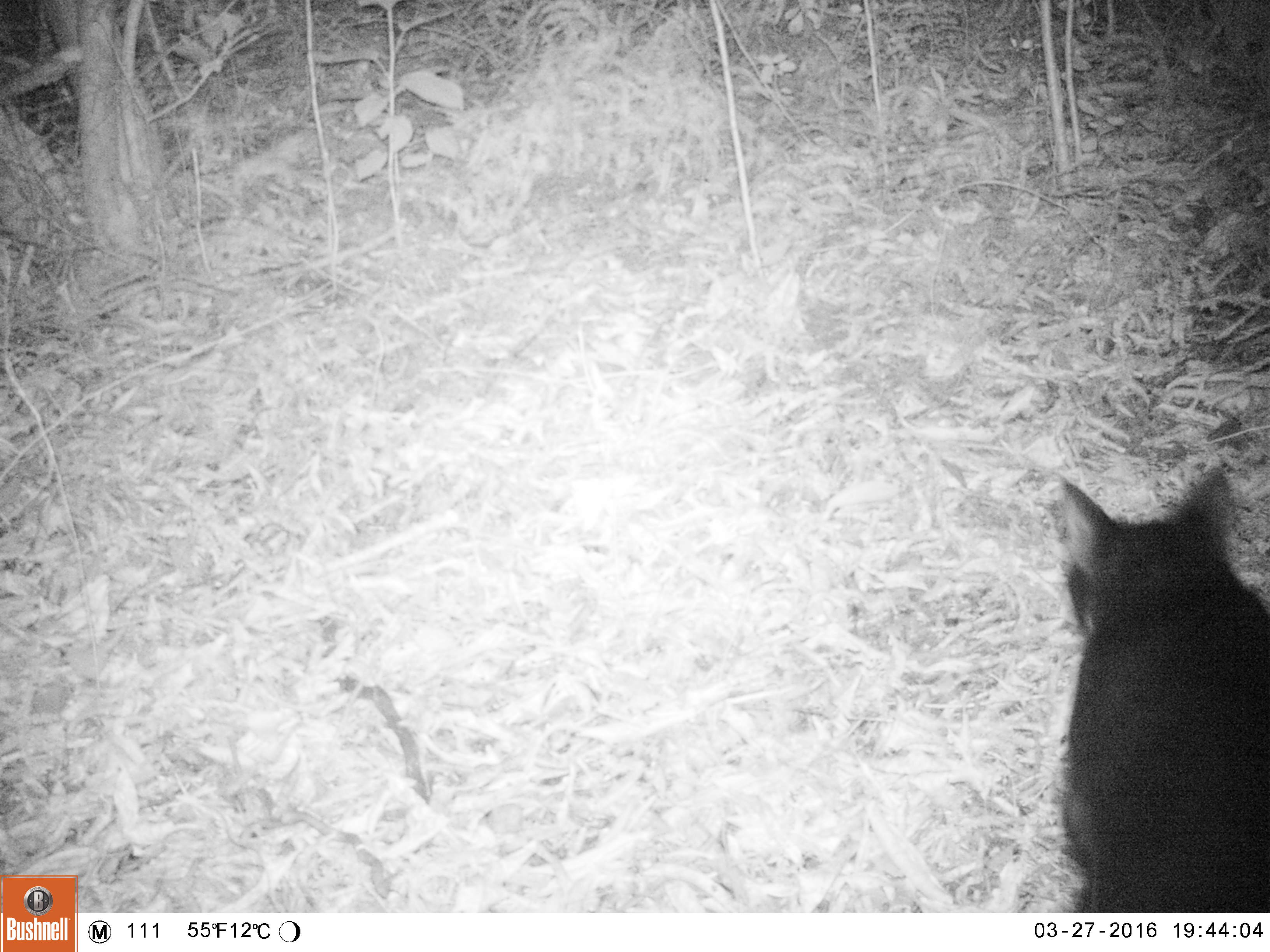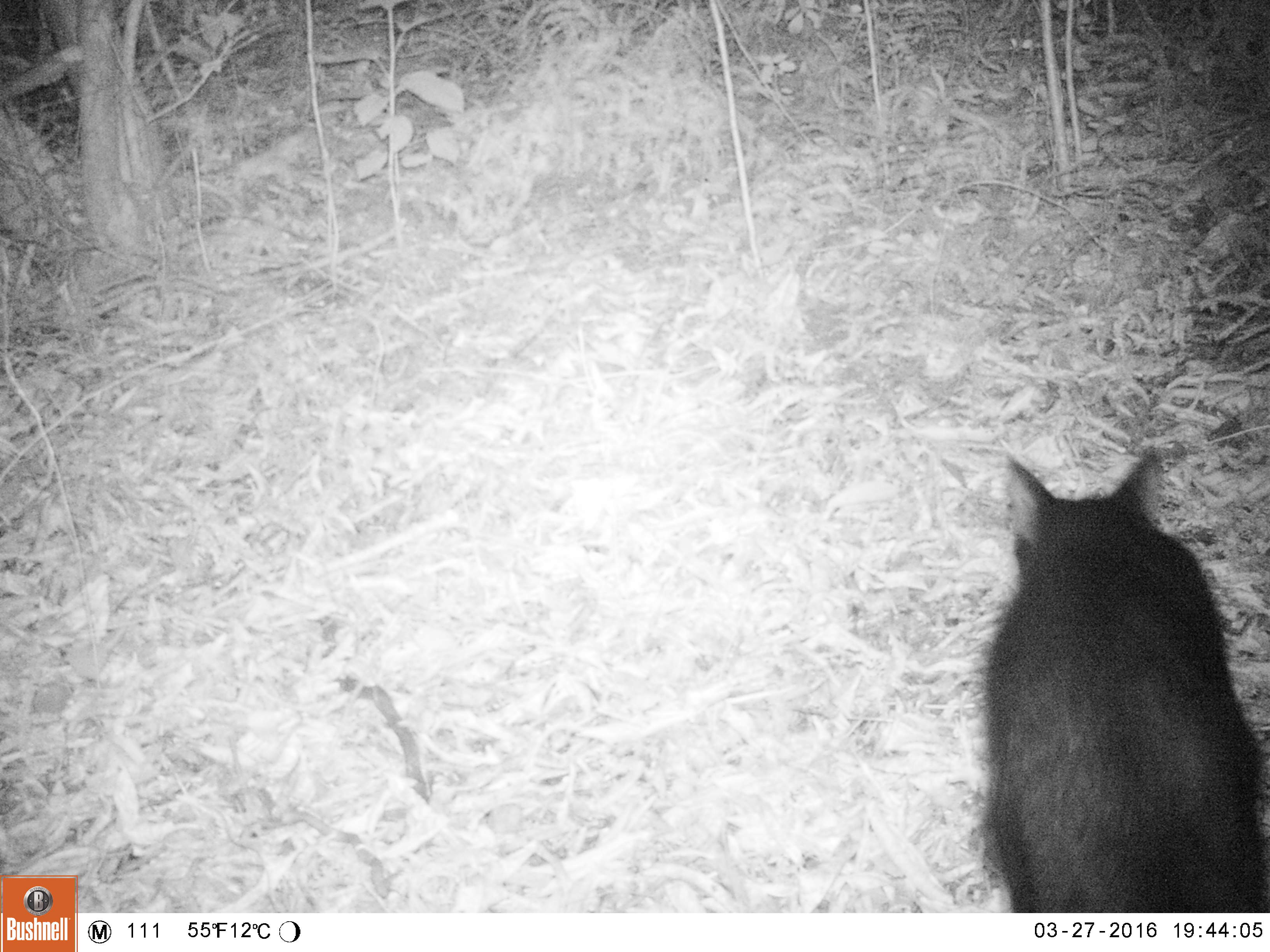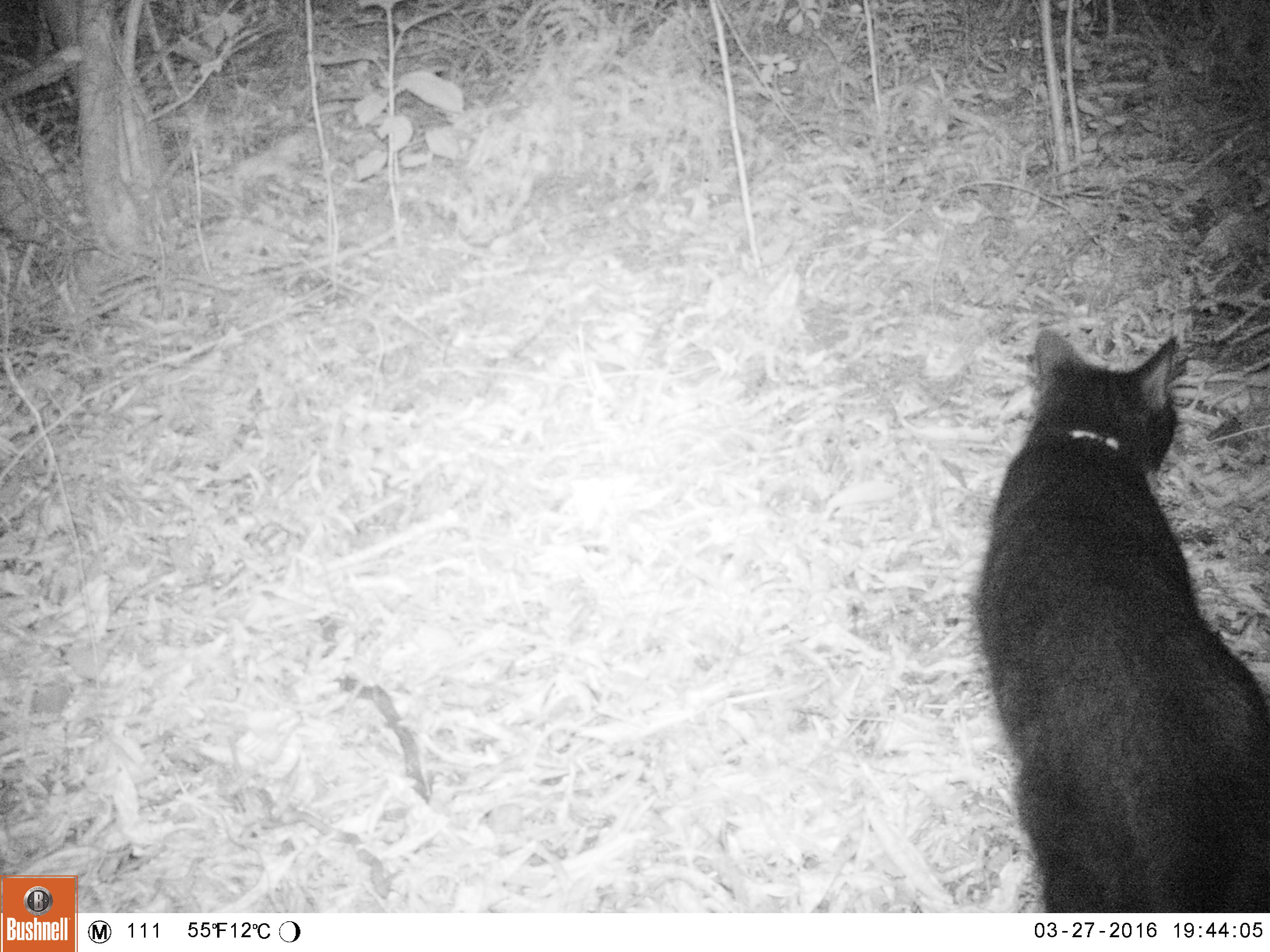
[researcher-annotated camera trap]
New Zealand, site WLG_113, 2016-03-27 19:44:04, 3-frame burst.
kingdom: Animalia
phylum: Chordata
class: Mammalia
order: Carnivora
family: Felidae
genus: Felis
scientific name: Felis catus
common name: domestic cat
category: cat